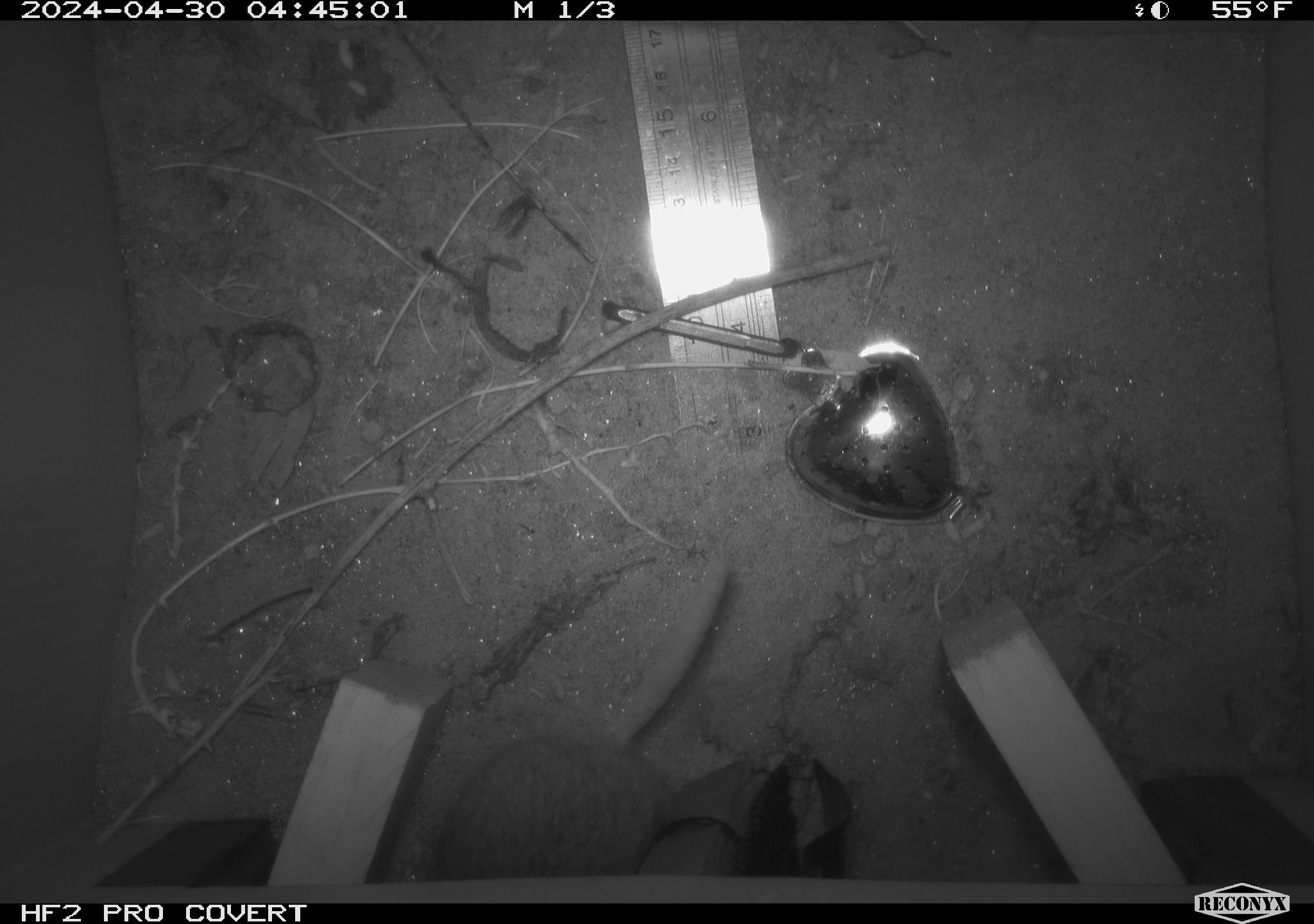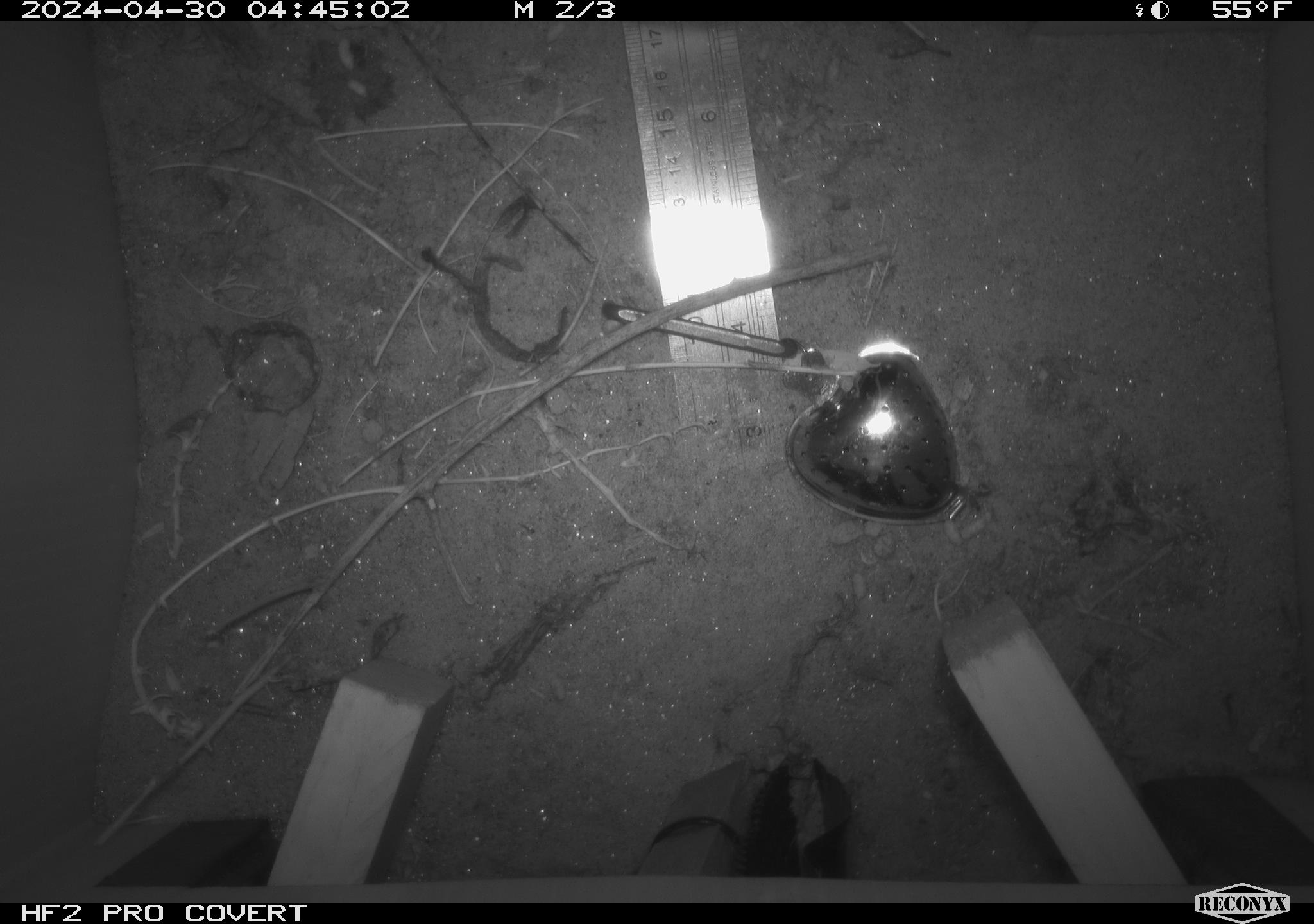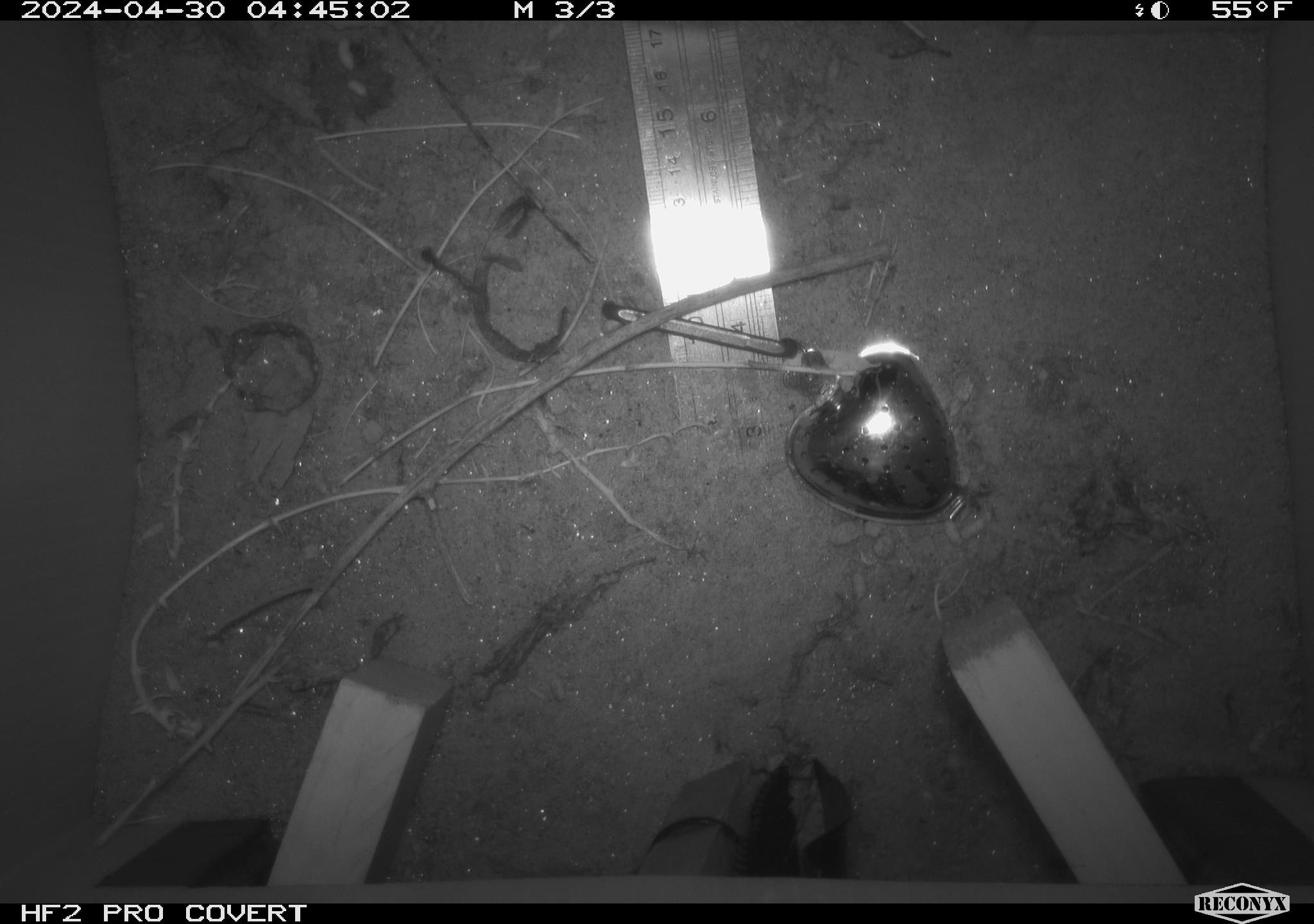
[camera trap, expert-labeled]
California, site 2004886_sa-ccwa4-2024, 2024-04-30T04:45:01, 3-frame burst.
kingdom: Animalia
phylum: Chordata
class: Mammalia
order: Rodentia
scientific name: Rodentia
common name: woodrat or rat or mouse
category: woodrat or rat or mouse species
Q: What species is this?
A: Woodrat or rat or mouse species (woodrat or rat or mouse) (Rodentia).